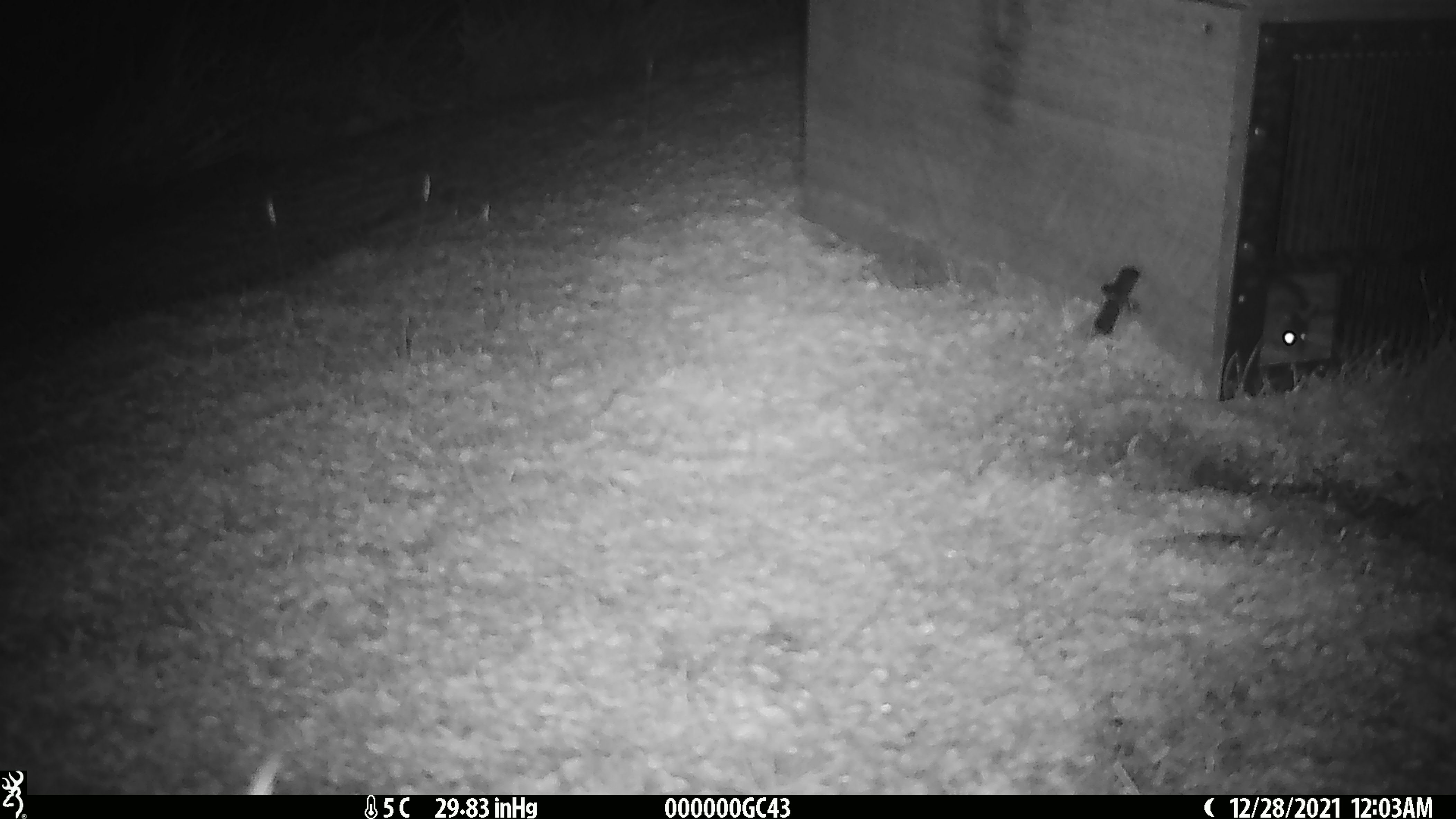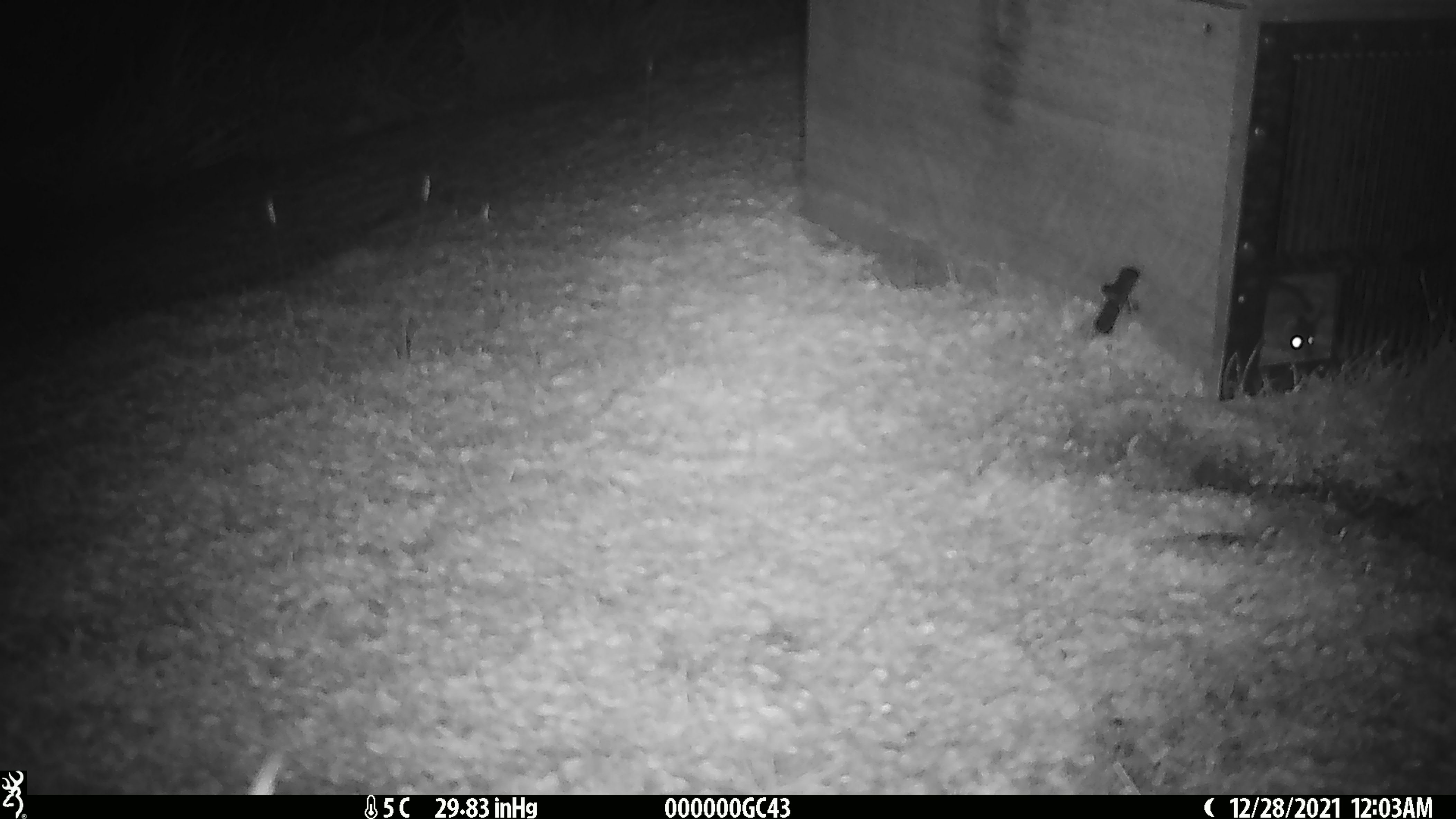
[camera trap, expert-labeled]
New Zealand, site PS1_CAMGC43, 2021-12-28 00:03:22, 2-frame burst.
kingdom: Animalia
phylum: Chordata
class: Mammalia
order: Rodentia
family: Muridae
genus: Mus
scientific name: Mus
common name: mouse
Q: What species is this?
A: Mouse (Mus).